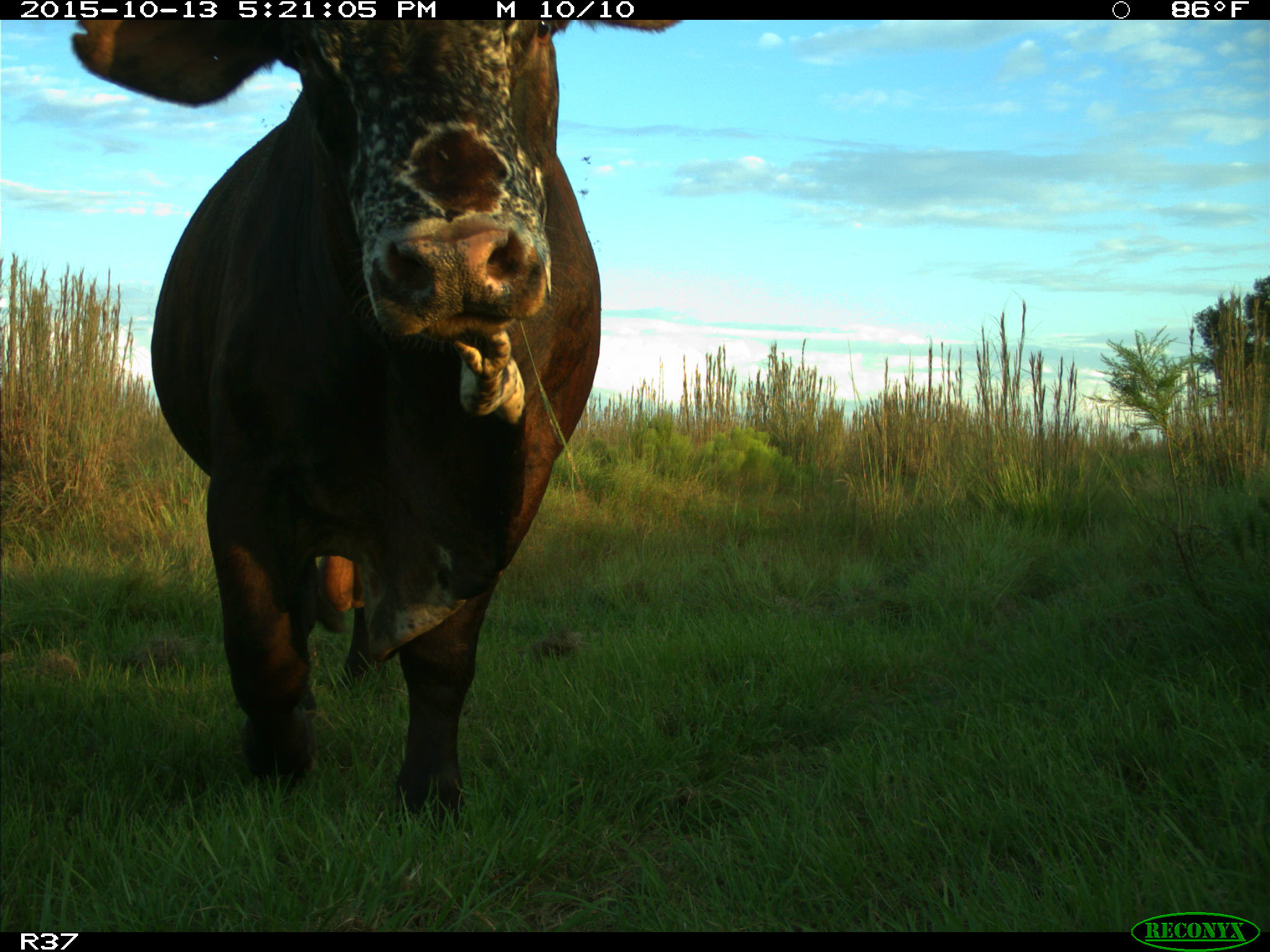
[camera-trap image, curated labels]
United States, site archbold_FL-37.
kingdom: Animalia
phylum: Chordata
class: Mammalia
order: Artiodactyla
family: Bovidae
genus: Bos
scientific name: Bos taurus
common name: domestic cow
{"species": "Bos taurus (domestic cow)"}